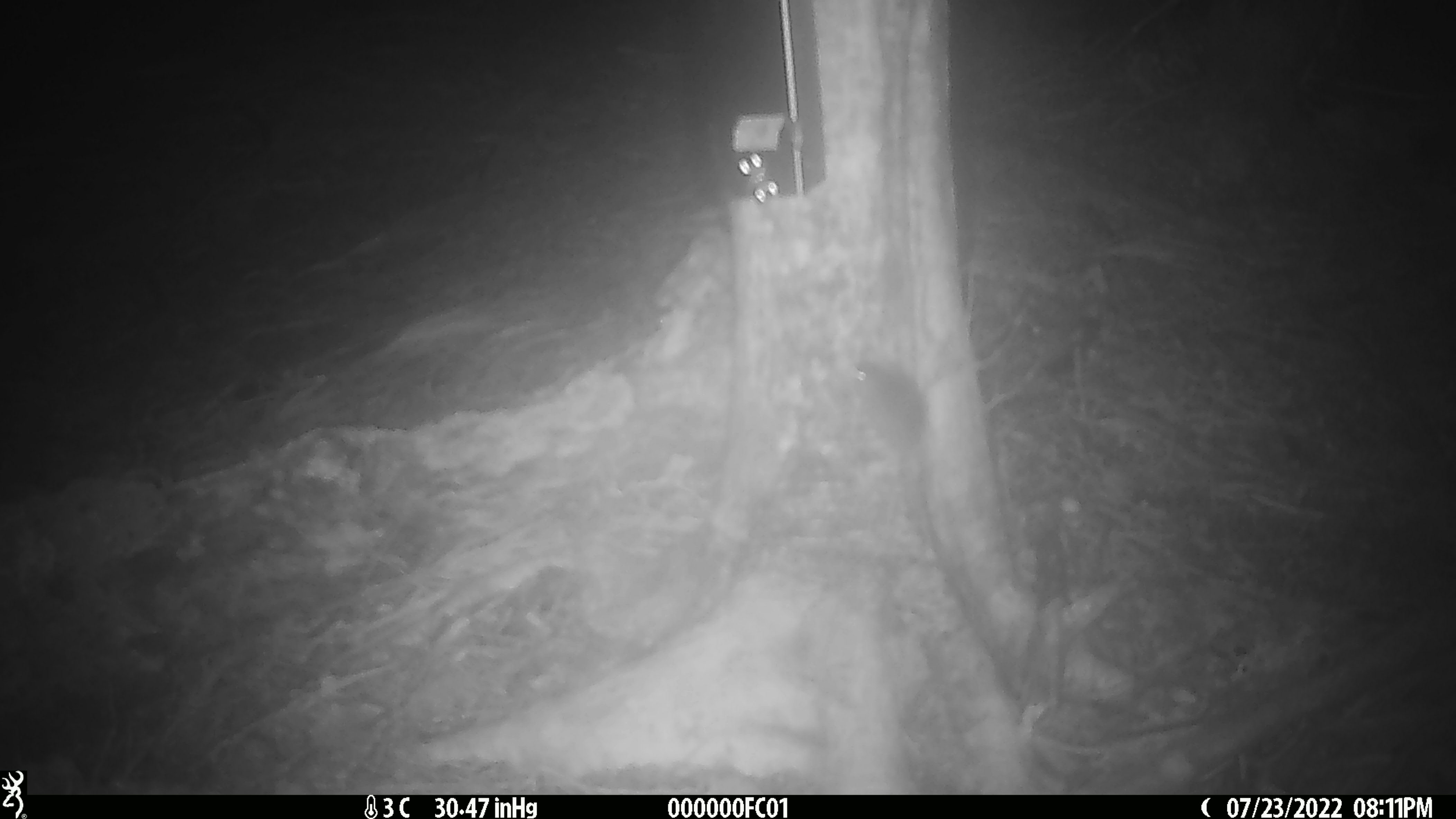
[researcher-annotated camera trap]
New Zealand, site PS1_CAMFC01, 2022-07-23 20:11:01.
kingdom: Animalia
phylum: Chordata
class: Mammalia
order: Rodentia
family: Muridae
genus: Mus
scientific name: Mus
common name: mouse